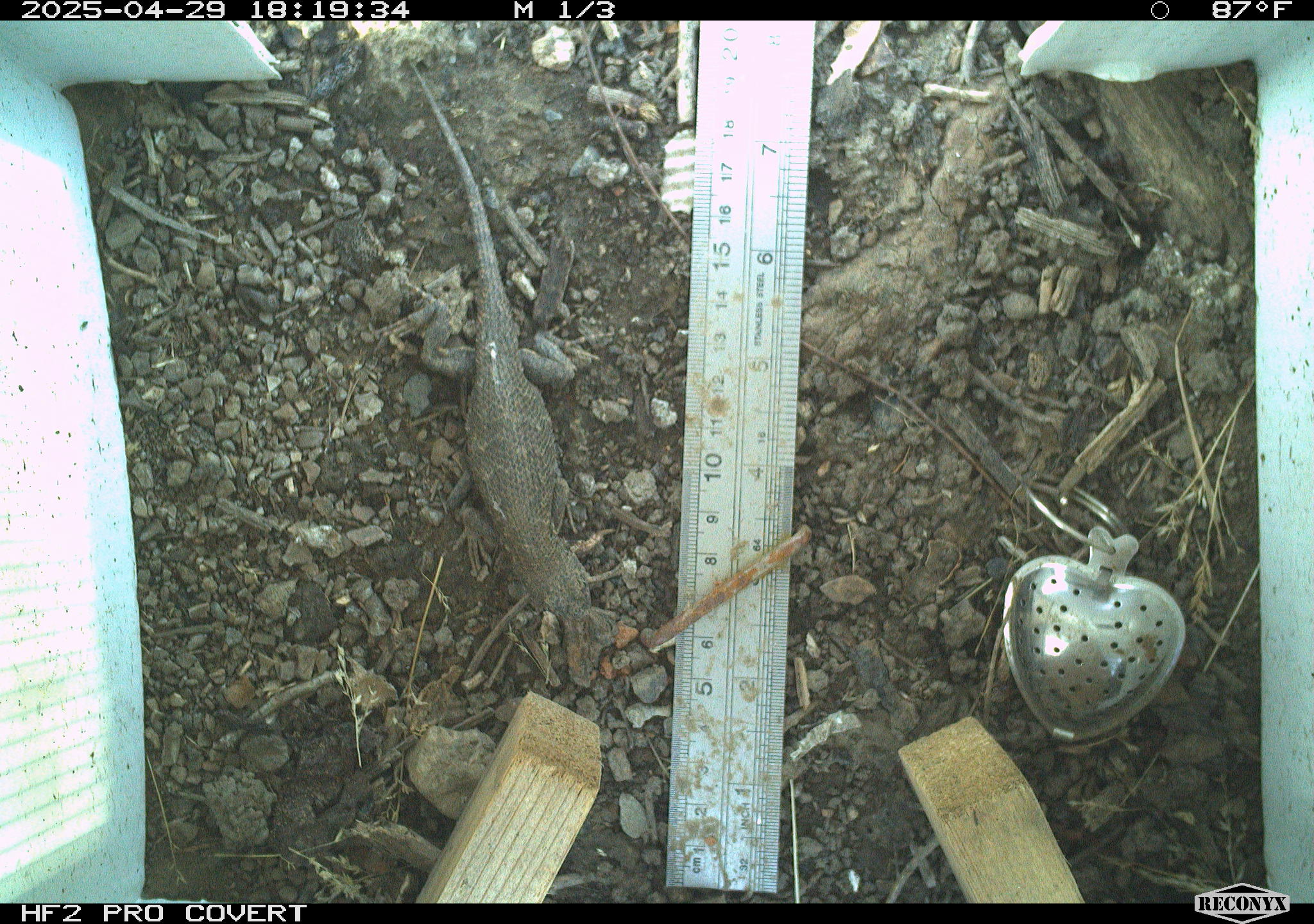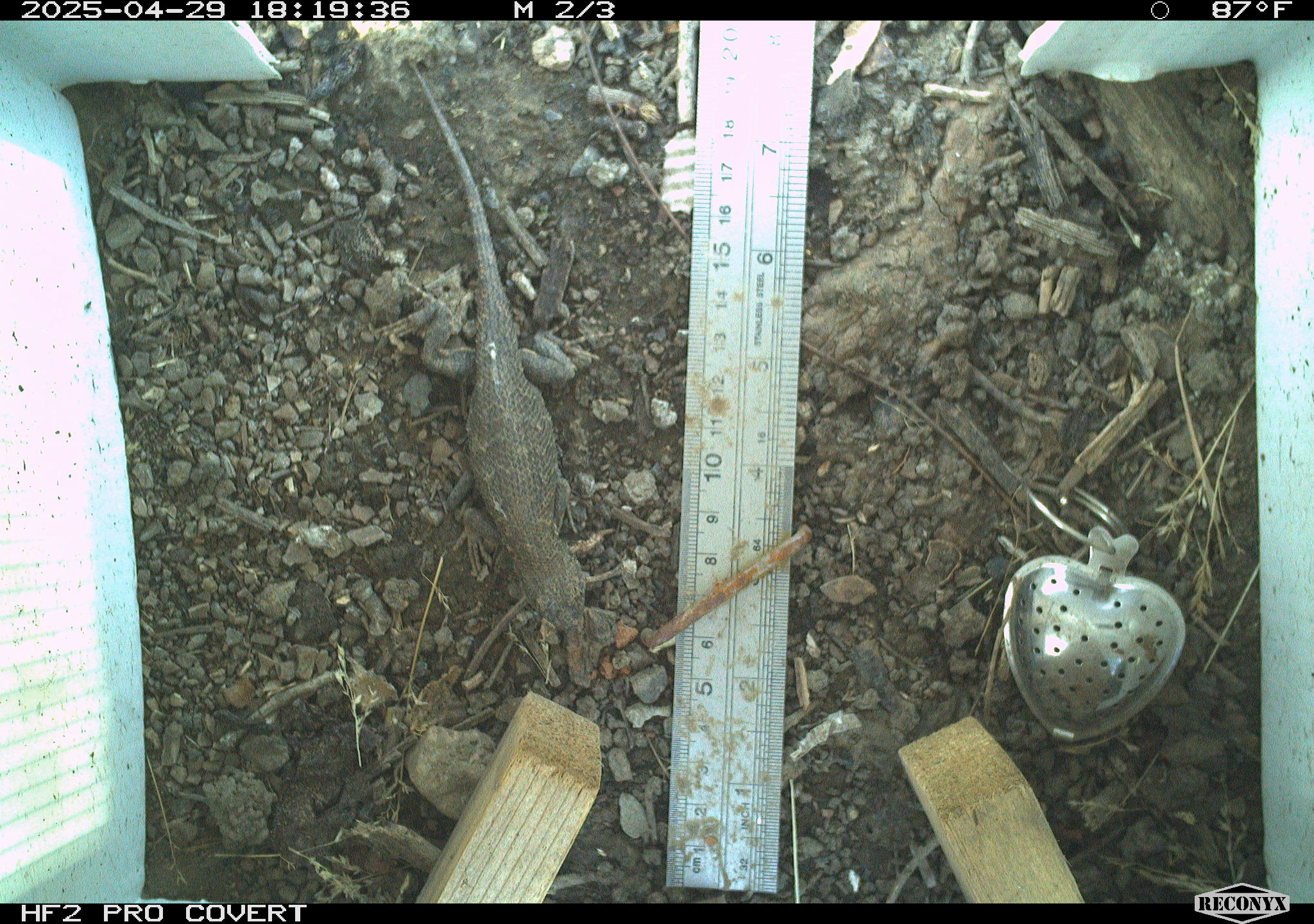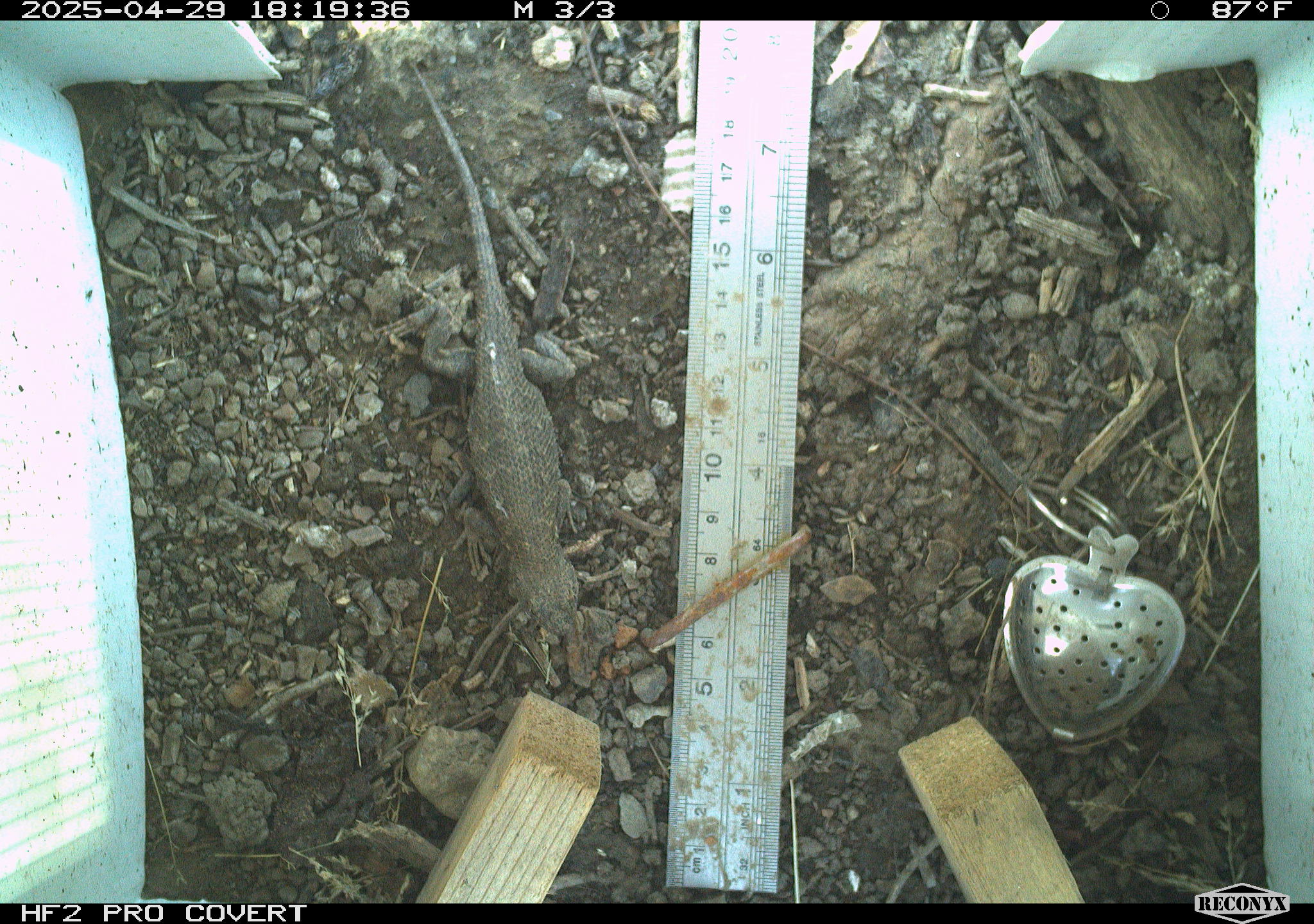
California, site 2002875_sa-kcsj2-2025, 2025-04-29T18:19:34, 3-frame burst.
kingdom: Animalia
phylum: Chordata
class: Reptilia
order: Squamata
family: Phrynosomatidae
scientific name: Phrynosomatidae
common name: north american spiny lizards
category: sceloporus/uta species